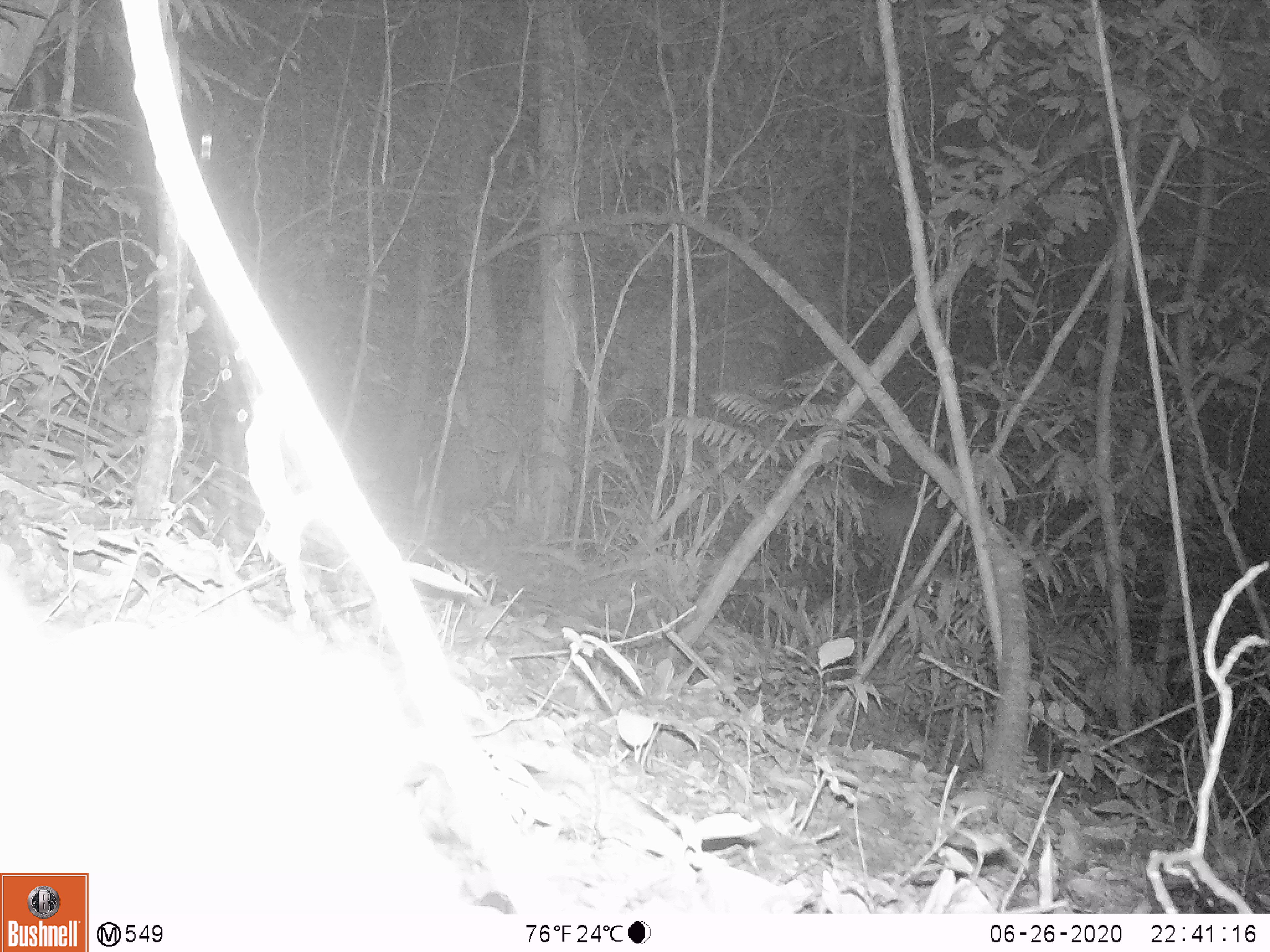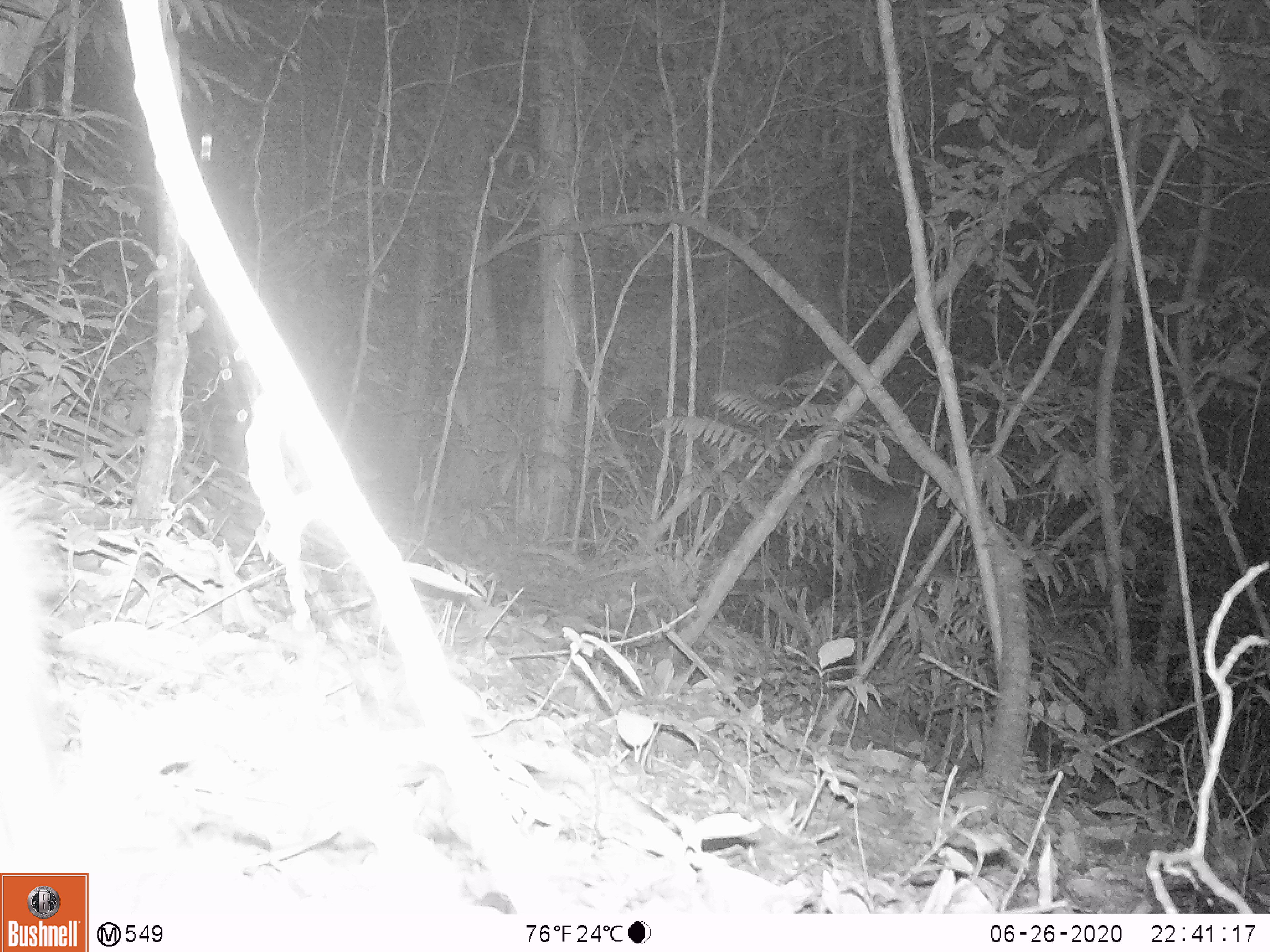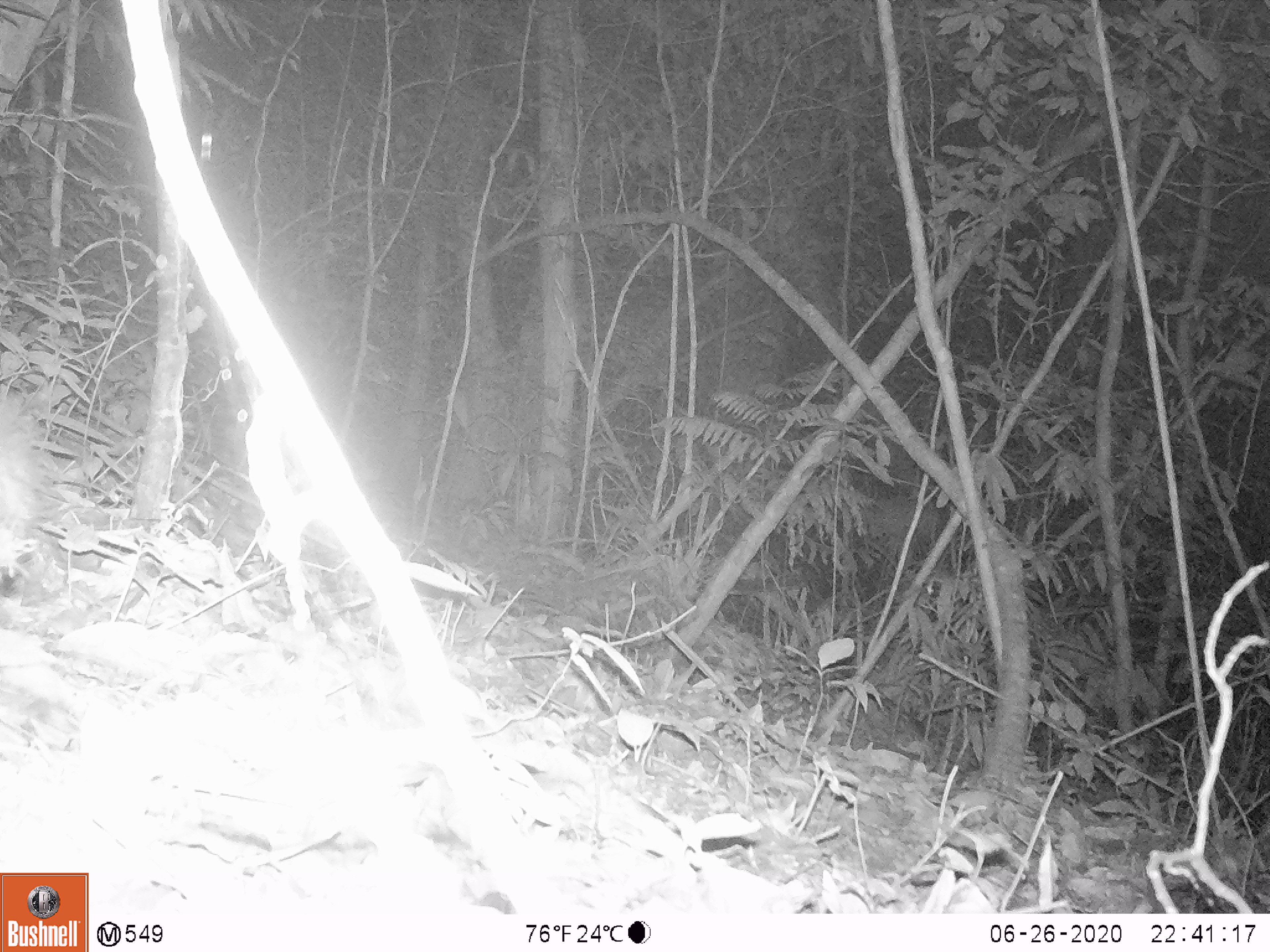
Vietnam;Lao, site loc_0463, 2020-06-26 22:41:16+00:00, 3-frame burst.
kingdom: Animalia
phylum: Chordata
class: Mammalia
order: Rodentia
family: Hystricidae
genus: Atherurus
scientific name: Atherurus macrourus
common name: asiatic brush-tailed porcupine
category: asiatic brush tailed porcupine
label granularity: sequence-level